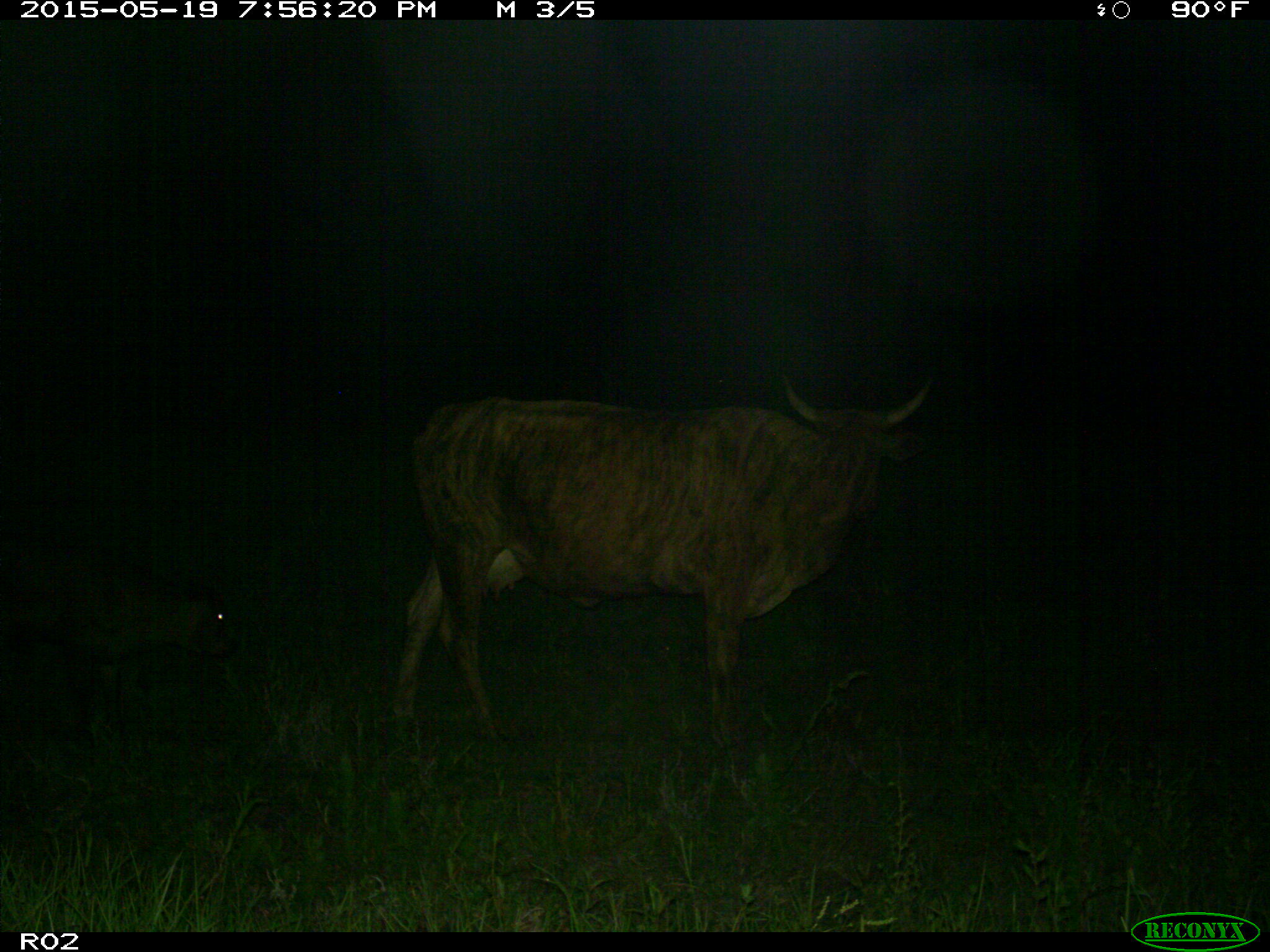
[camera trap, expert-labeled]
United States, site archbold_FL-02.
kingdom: Animalia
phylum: Chordata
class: Mammalia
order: Artiodactyla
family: Bovidae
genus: Bos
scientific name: Bos taurus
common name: domestic cow